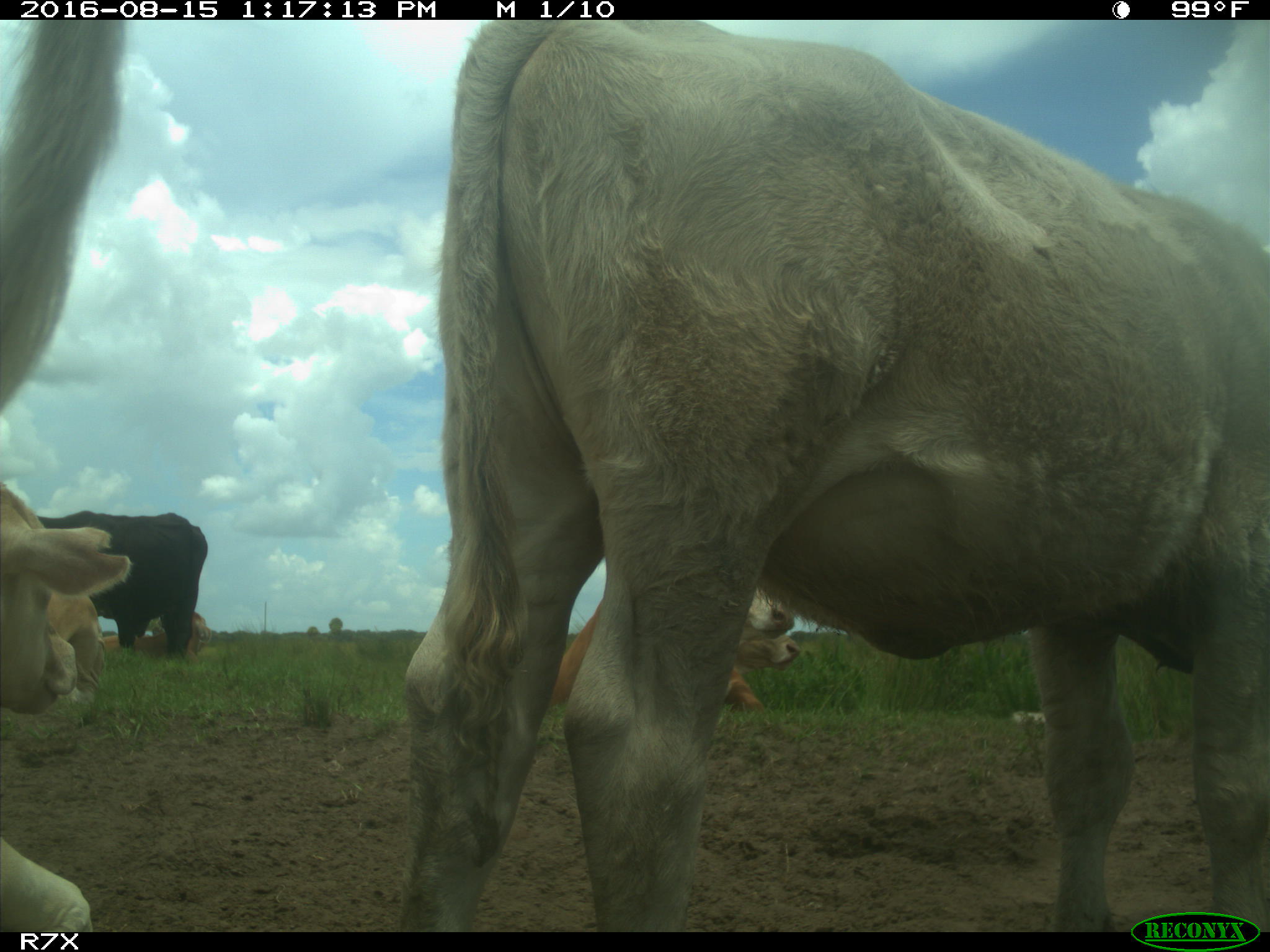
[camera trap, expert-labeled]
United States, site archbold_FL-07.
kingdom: Animalia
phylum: Chordata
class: Mammalia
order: Artiodactyla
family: Bovidae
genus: Bos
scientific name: Bos taurus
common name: domestic cow